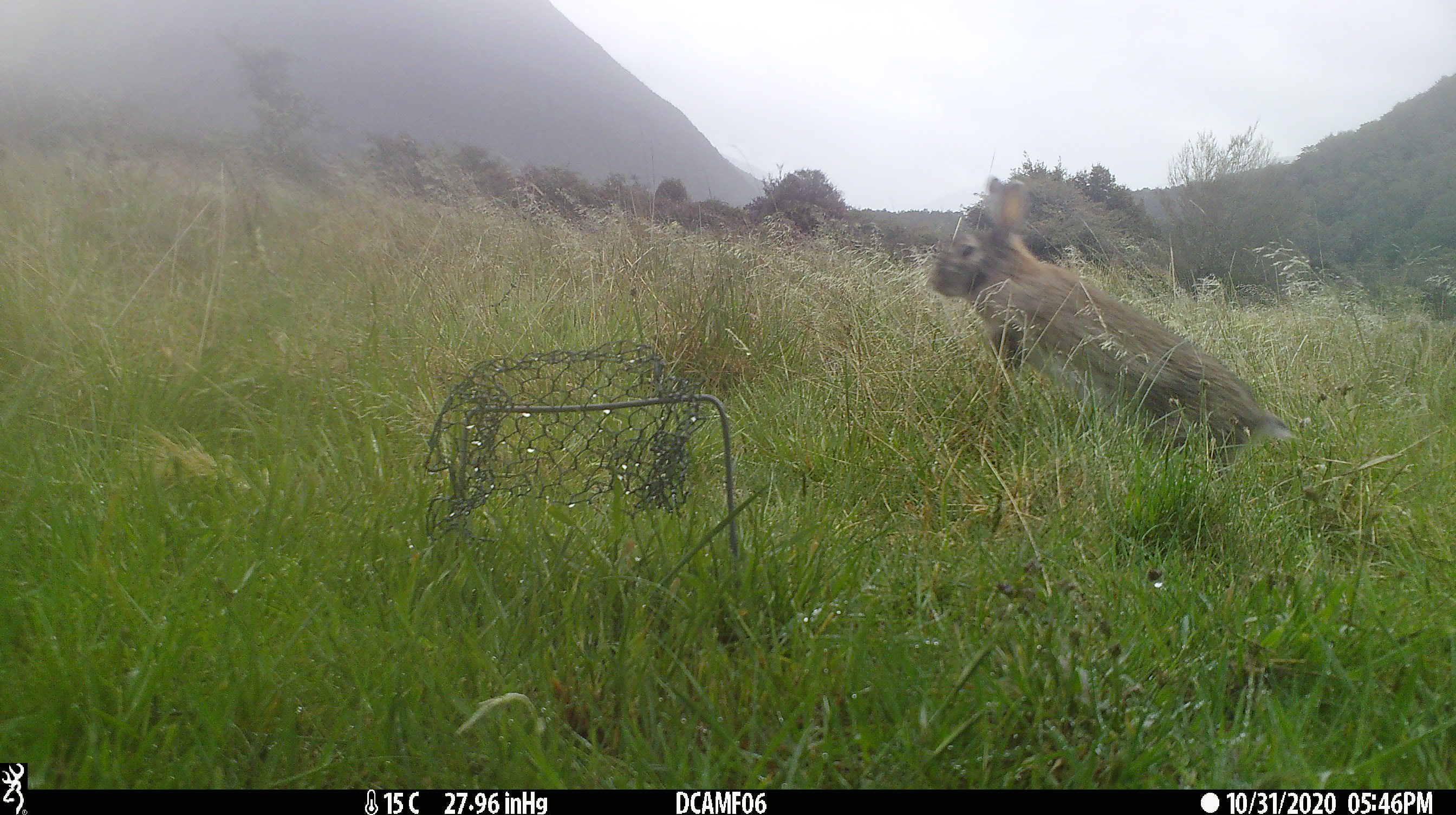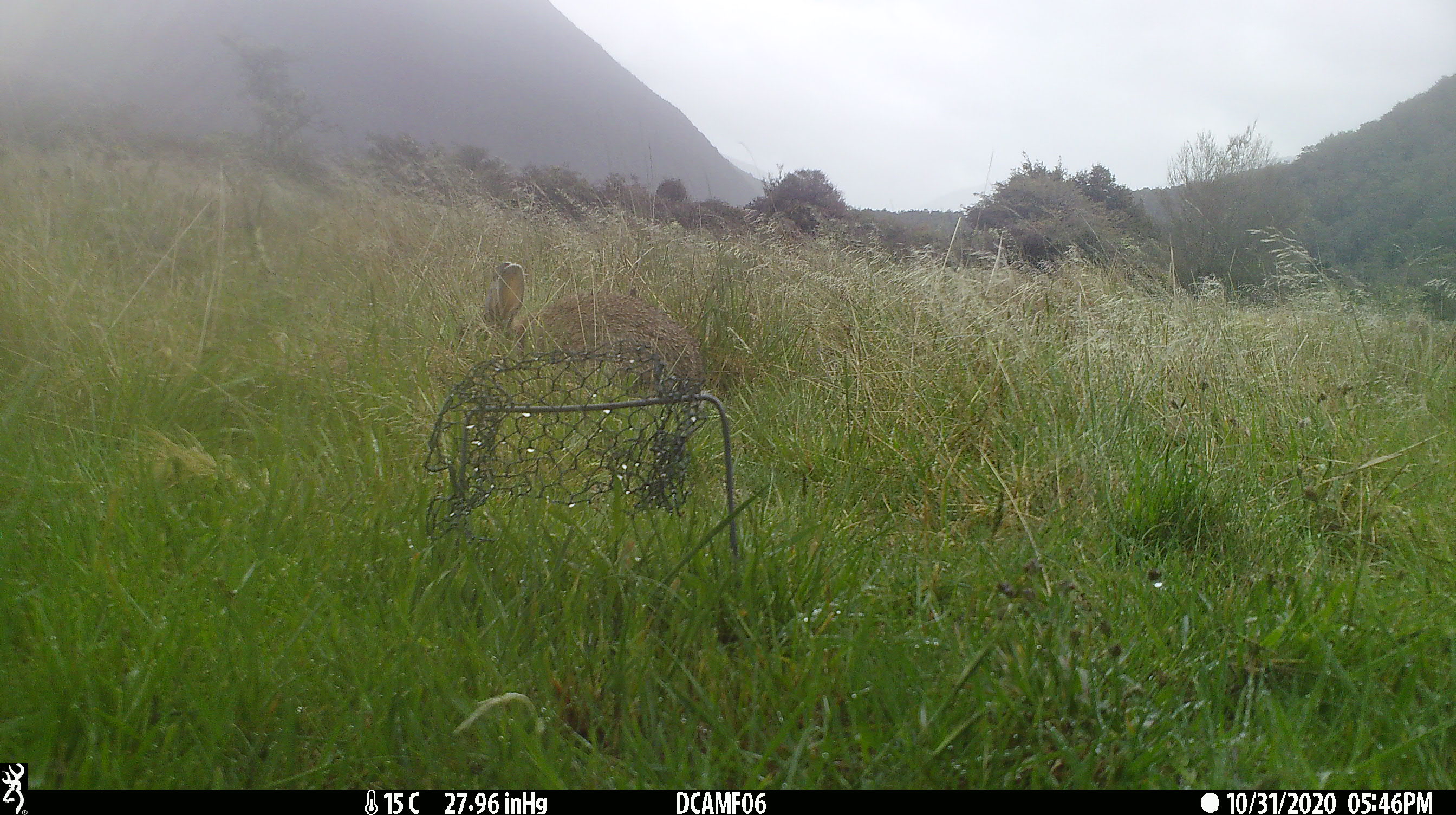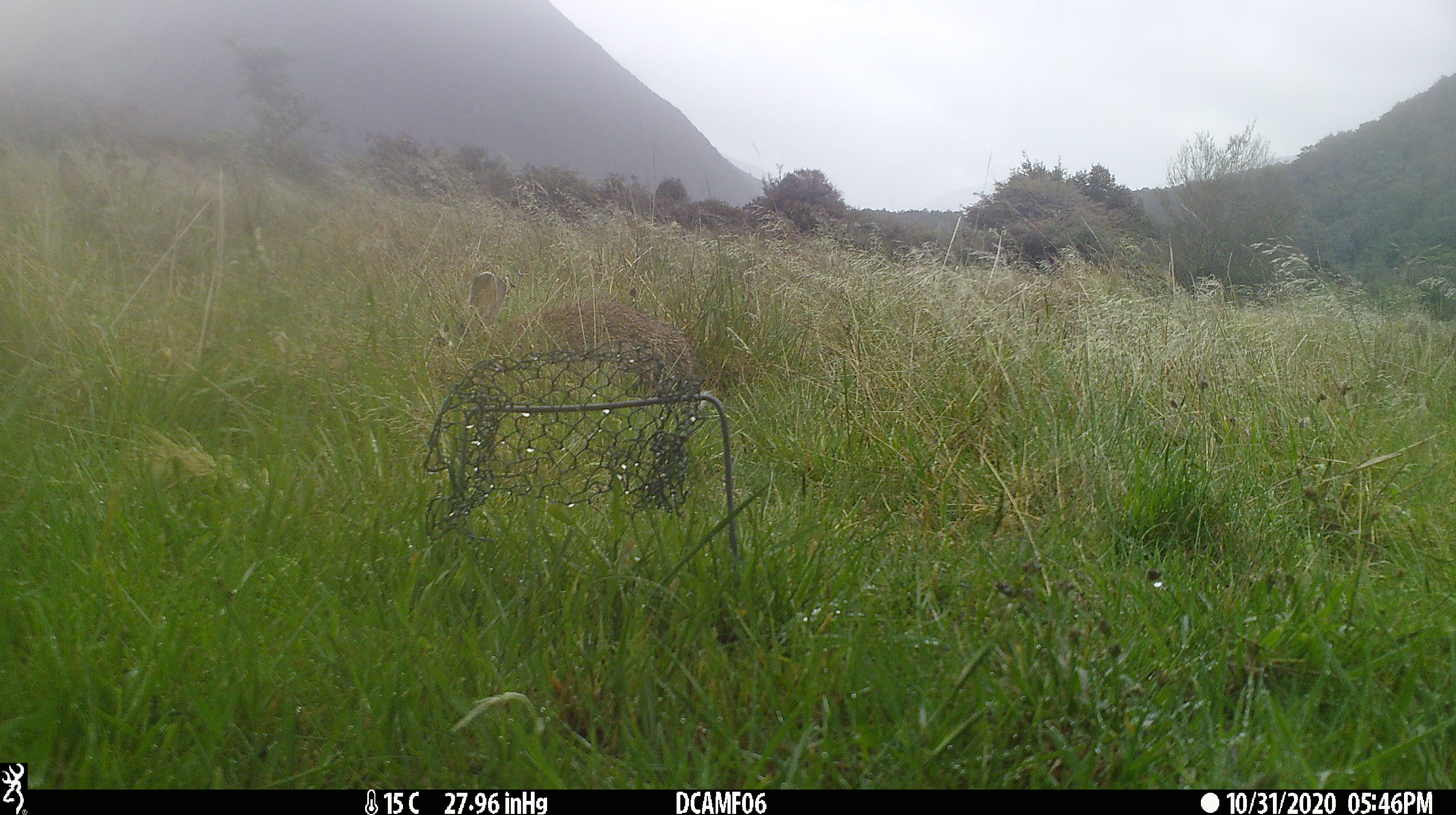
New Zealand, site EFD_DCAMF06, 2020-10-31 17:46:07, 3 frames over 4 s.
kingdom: Animalia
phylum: Chordata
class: Mammalia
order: Lagomorpha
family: Leporidae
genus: Oryctolagus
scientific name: Oryctolagus cuniculus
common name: european rabbit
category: rabbit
Rabbit (european rabbit) (Oryctolagus cuniculus).